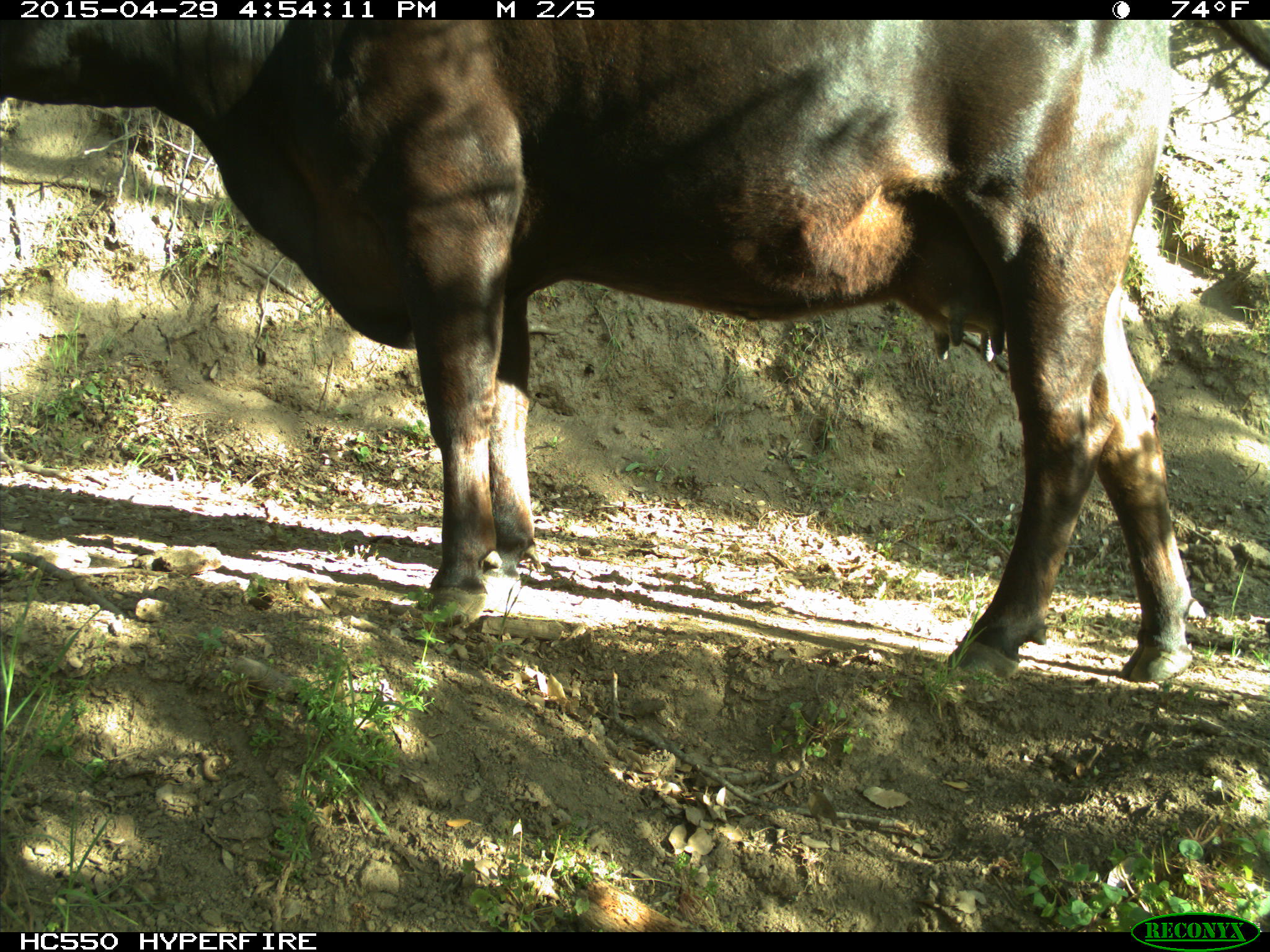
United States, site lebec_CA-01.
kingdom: Animalia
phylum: Chordata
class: Mammalia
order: Artiodactyla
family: Bovidae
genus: Bos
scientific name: Bos taurus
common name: domestic cow